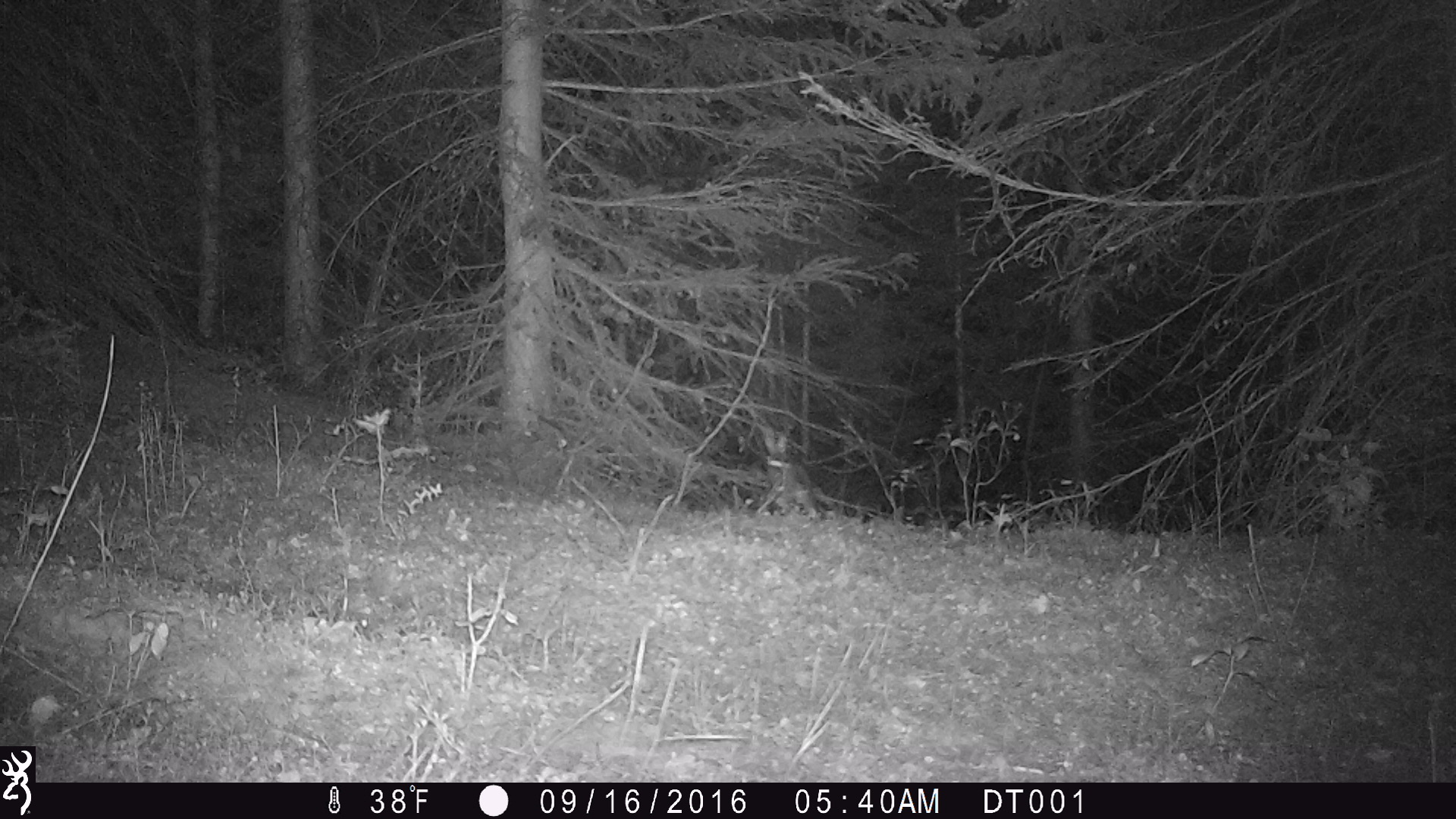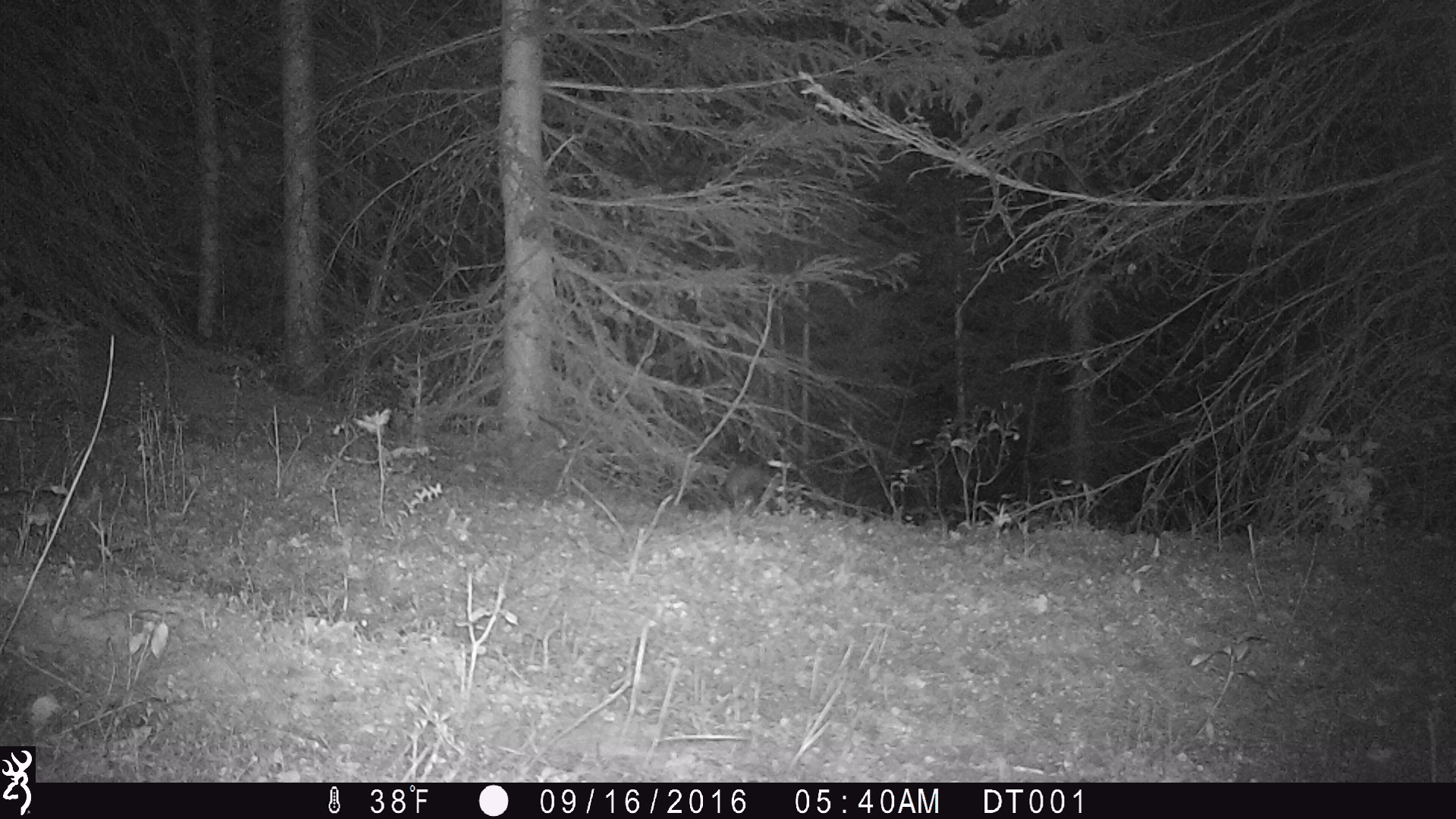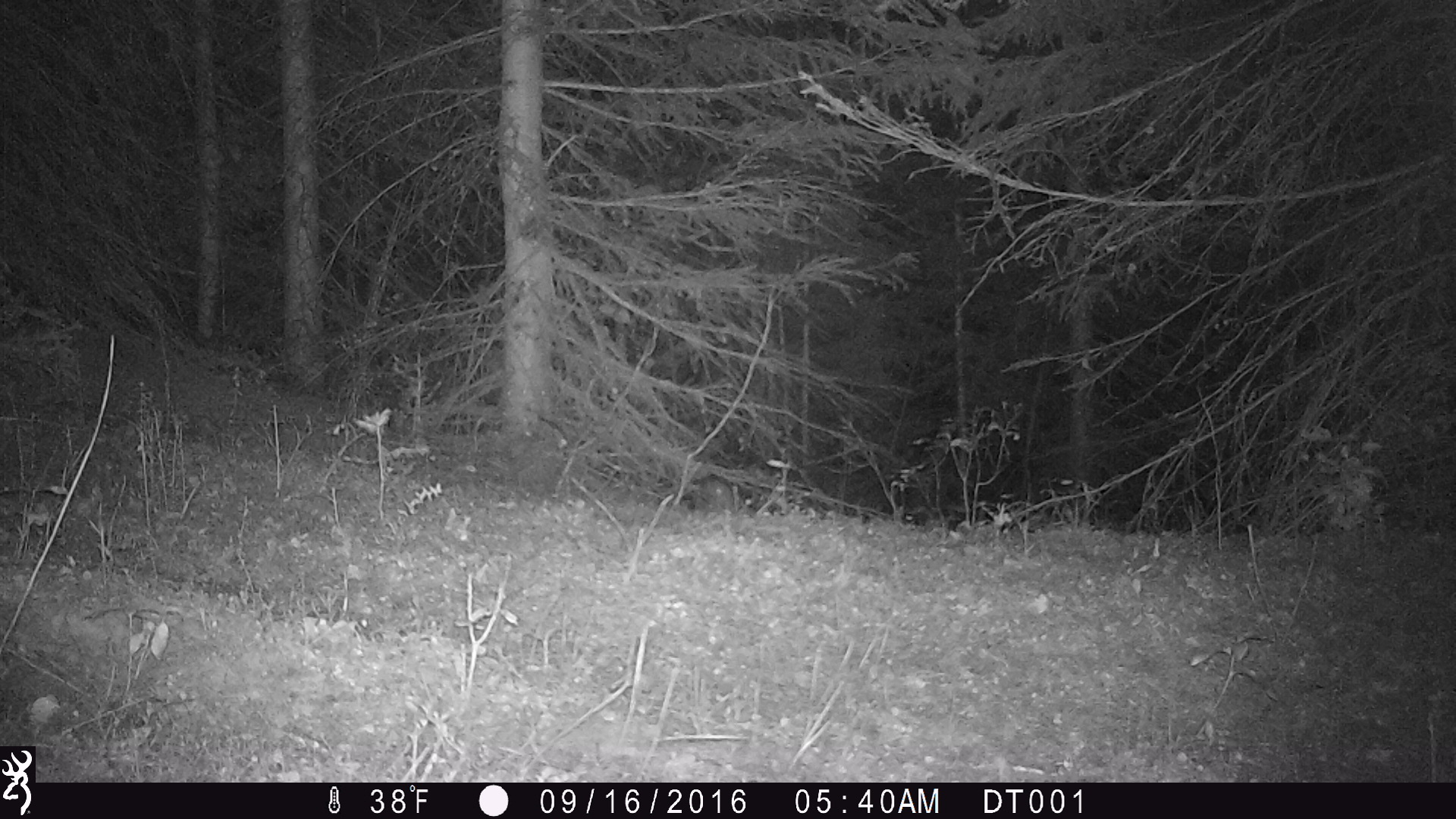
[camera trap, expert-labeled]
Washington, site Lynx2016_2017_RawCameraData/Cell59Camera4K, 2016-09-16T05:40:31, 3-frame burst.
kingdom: Animalia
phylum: Chordata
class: Mammalia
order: Lagomorpha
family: Leporidae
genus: Lepus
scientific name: Lepus americanus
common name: snowshoe hare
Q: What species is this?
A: Lepus americanus (snowshoe hare).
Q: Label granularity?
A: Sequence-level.